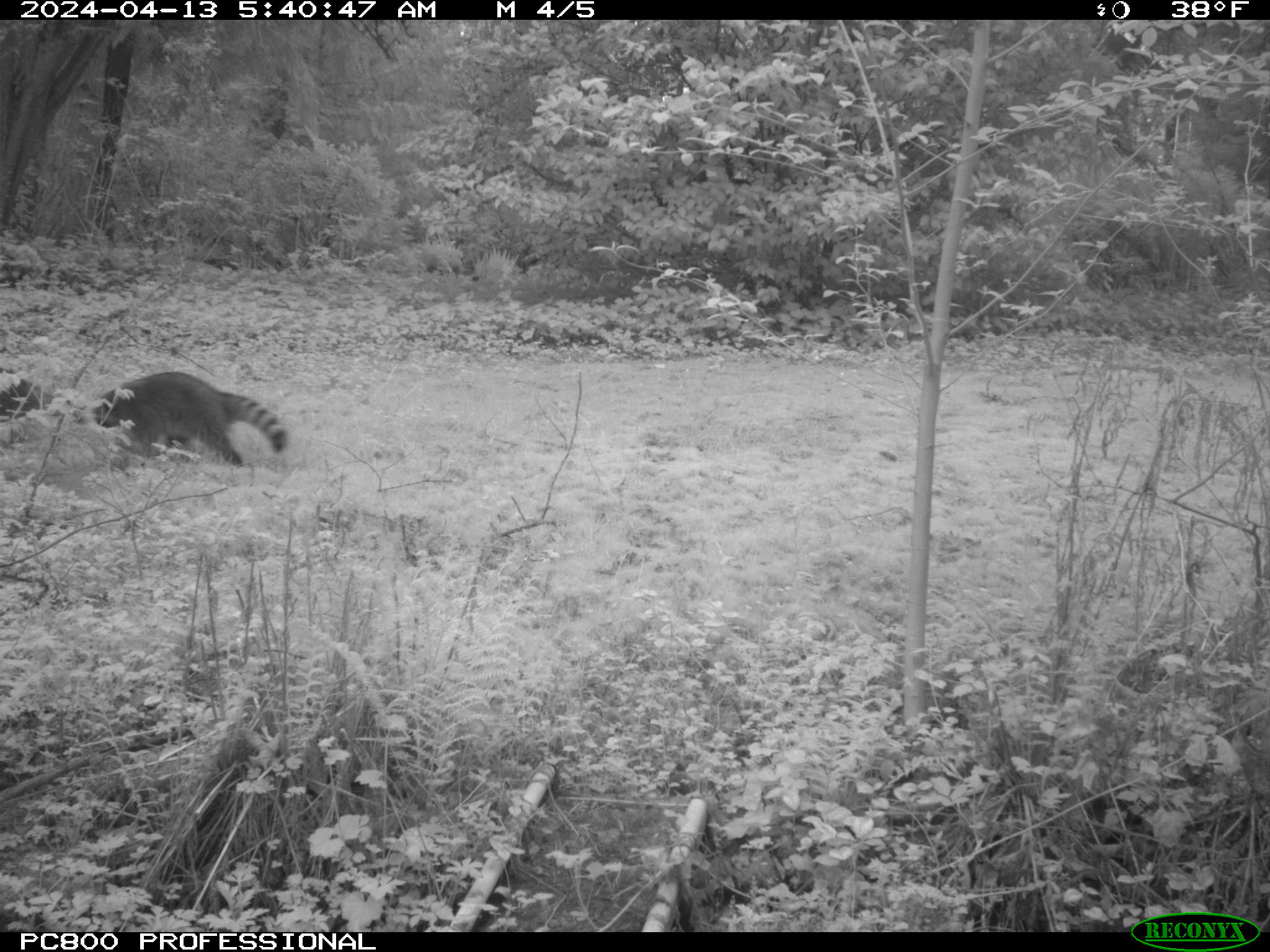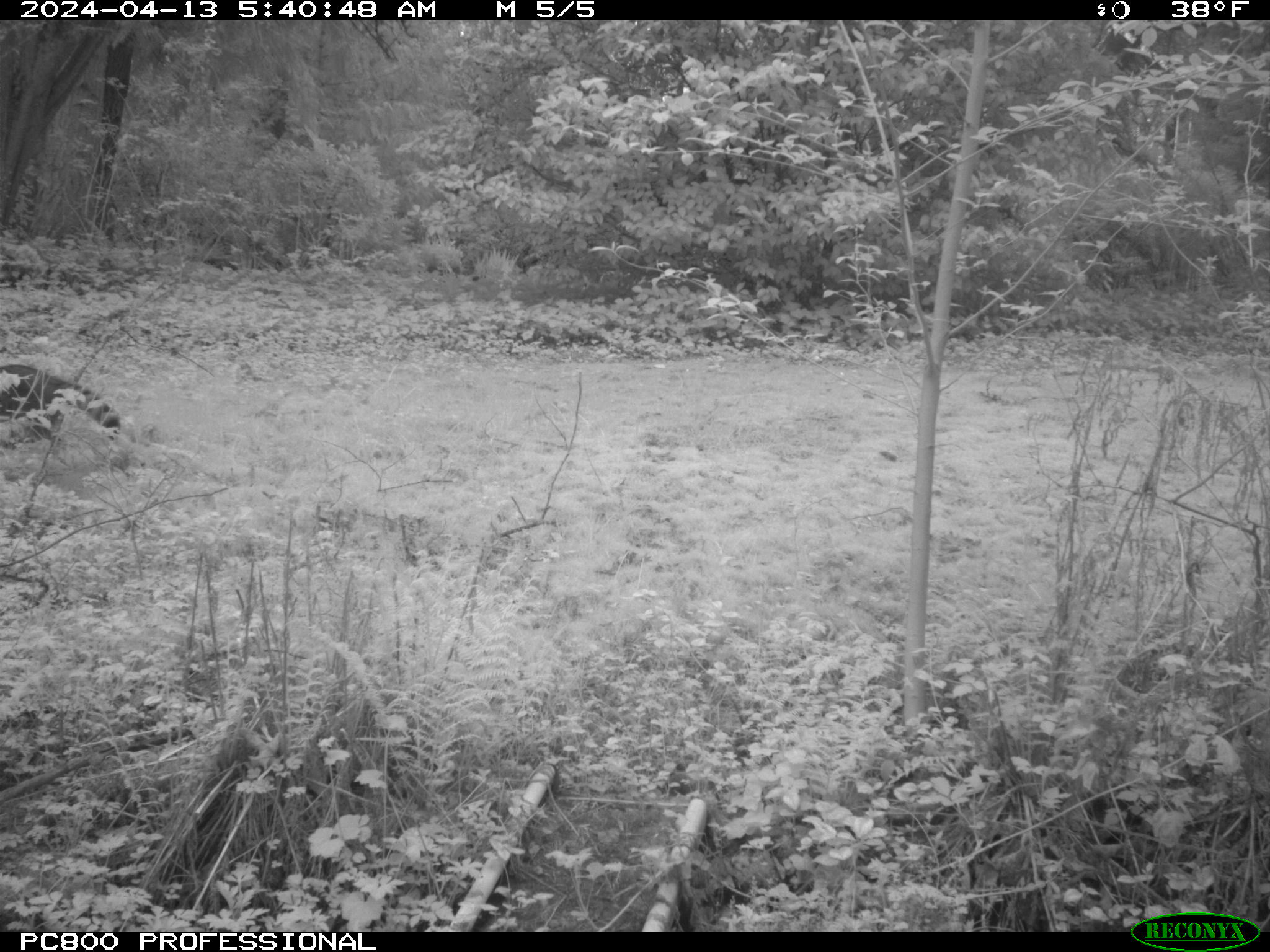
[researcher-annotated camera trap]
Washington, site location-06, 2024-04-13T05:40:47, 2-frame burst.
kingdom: Animalia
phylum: Chordata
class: Mammalia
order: Carnivora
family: Procyonidae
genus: Procyon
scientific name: Procyon lotor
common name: common raccoon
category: raccoon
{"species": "raccoon (common raccoon) (Procyon lotor)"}